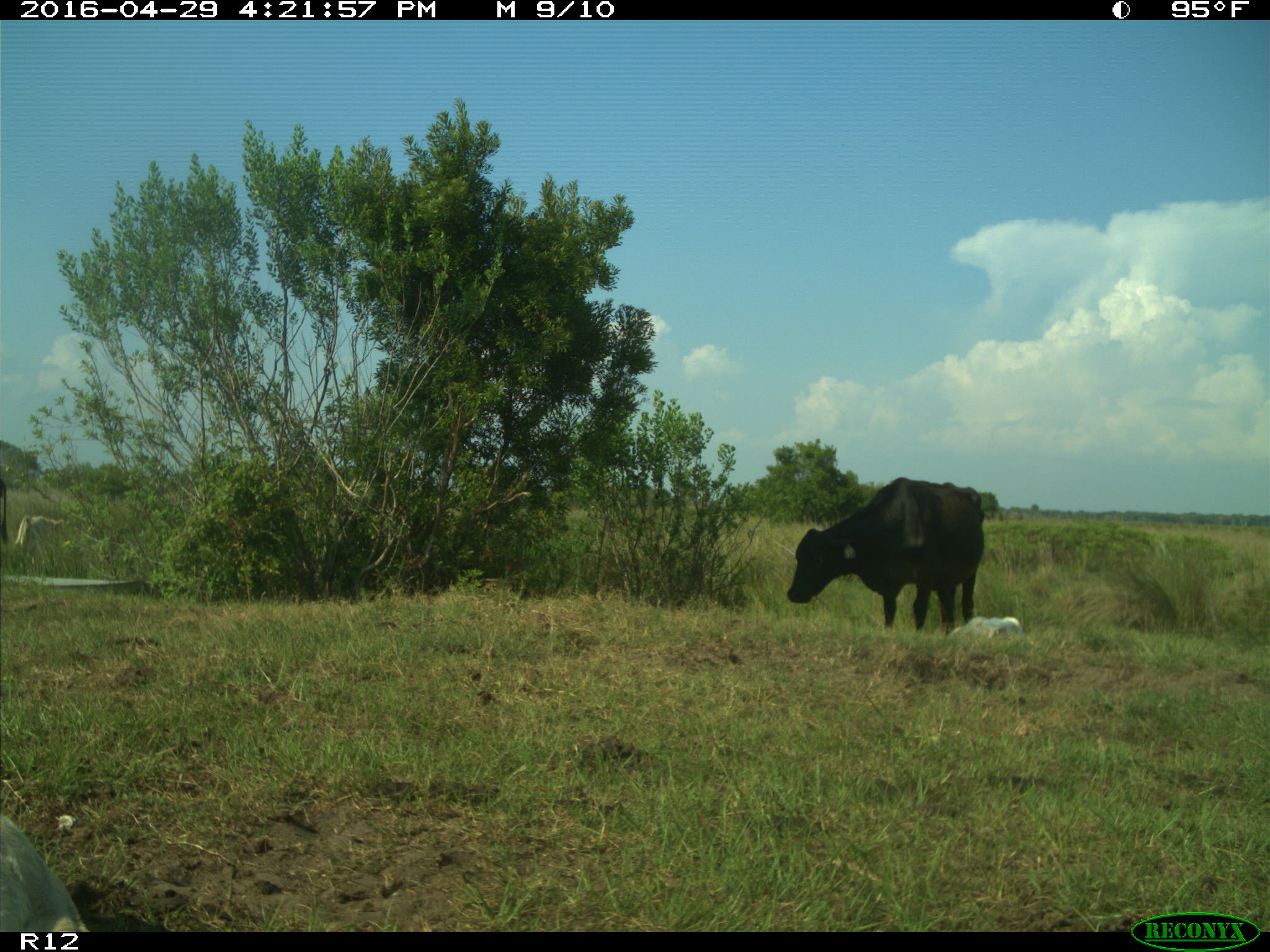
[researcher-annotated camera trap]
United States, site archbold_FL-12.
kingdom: Animalia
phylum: Chordata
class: Mammalia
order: Artiodactyla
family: Bovidae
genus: Bos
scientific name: Bos taurus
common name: domestic cow